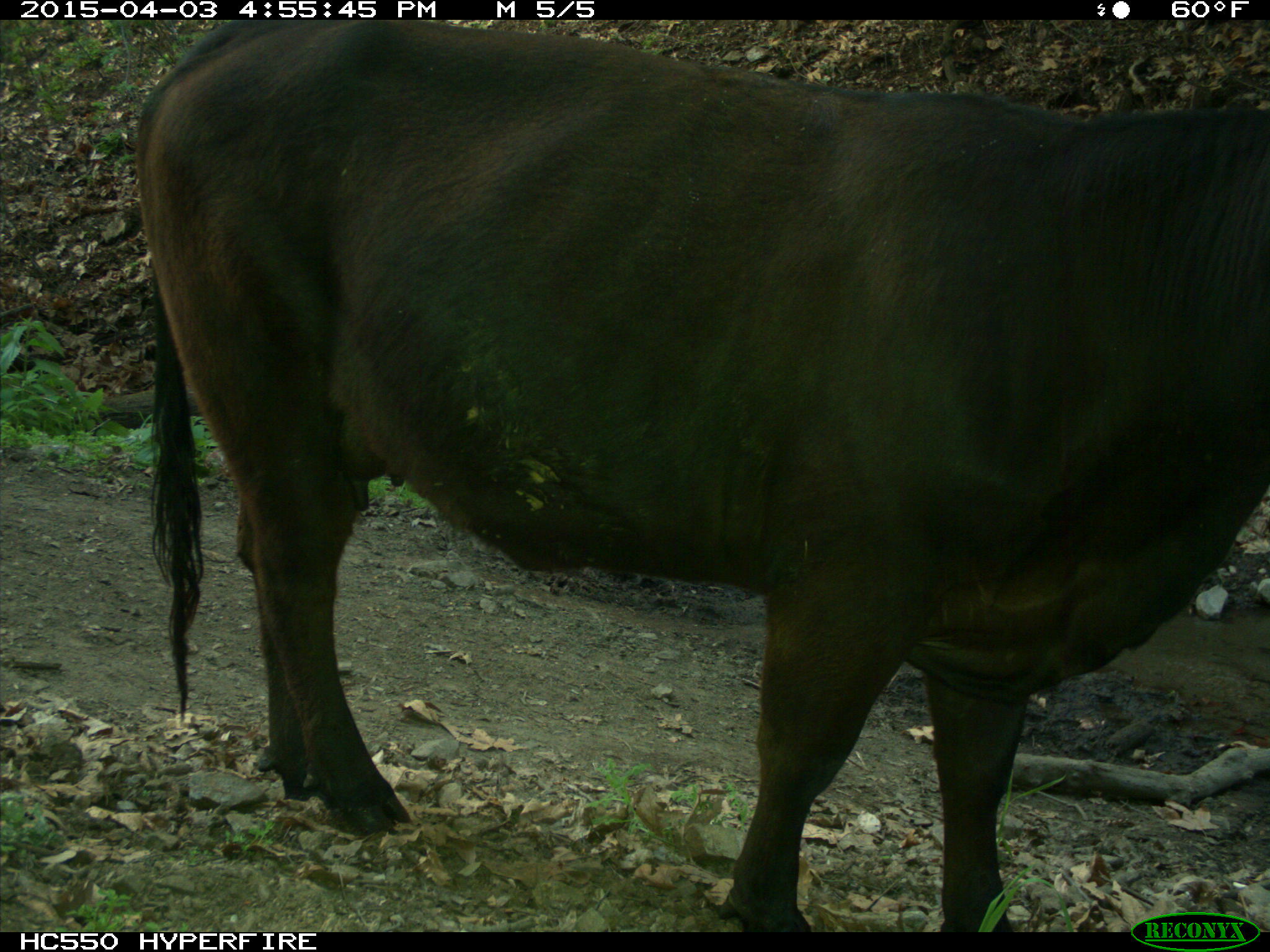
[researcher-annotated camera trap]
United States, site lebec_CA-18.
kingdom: Animalia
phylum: Chordata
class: Mammalia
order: Artiodactyla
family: Bovidae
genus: Bos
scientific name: Bos taurus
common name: domestic cow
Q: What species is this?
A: Bos taurus (domestic cow).